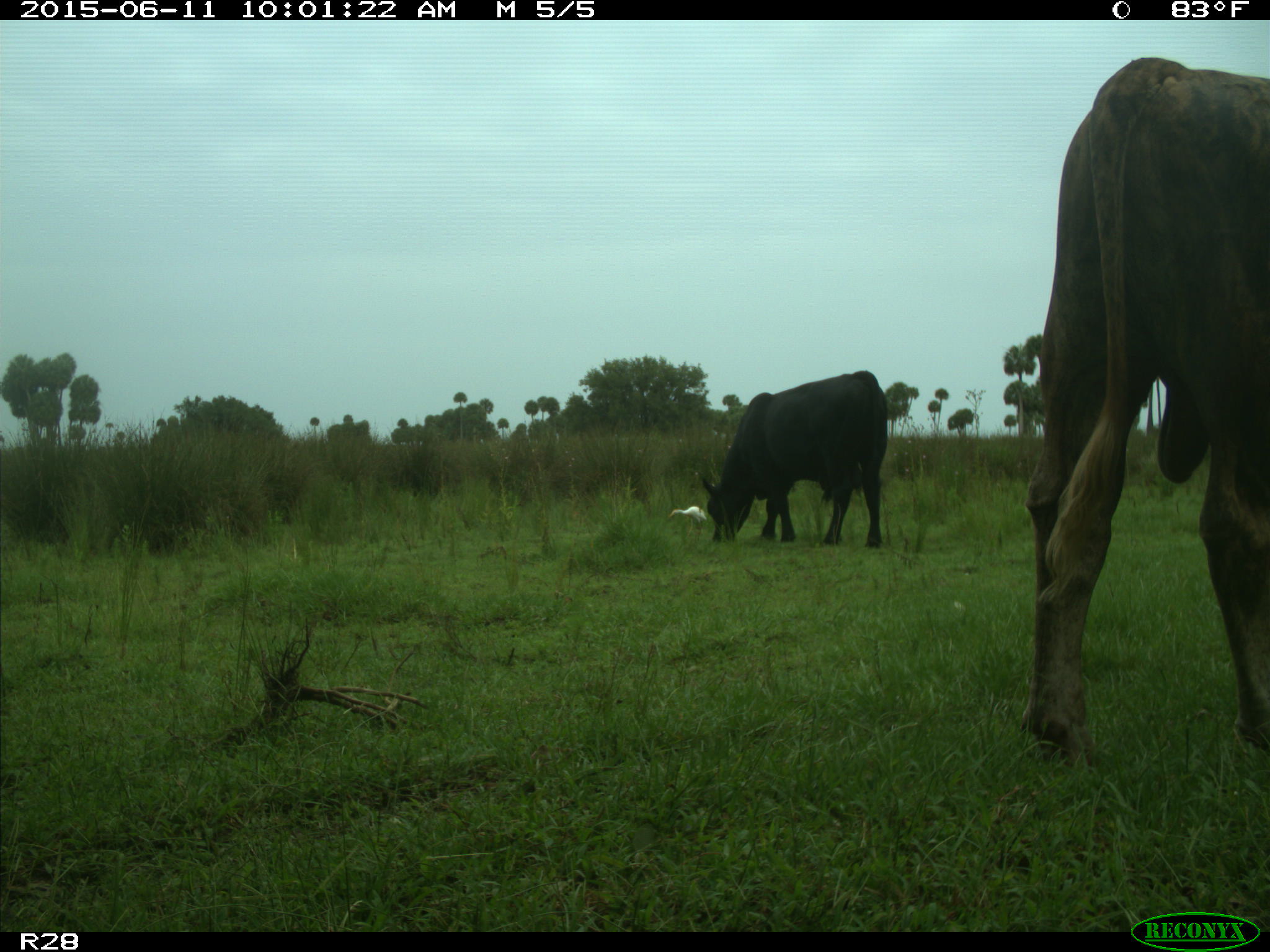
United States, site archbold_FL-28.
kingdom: Animalia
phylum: Chordata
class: Mammalia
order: Artiodactyla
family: Bovidae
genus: Bos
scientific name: Bos taurus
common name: domestic cow